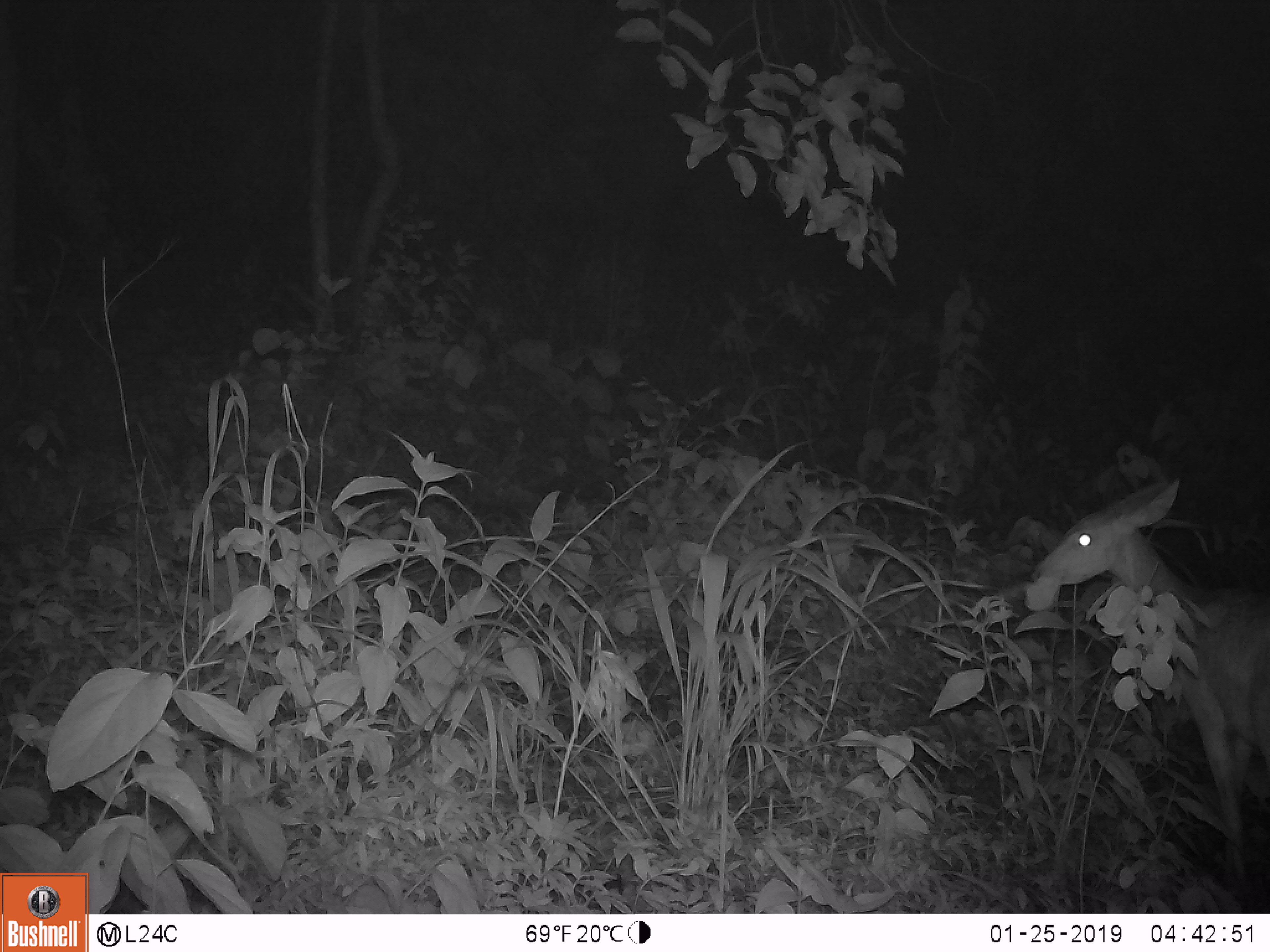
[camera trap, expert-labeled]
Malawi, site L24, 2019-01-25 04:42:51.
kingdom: Animalia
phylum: Chordata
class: Mammalia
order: Artiodactyla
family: Bovidae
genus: Redunca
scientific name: Redunca arundinum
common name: southern reedbuck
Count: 1.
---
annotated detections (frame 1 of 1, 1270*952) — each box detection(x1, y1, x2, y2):
southern reedbuck: detection(1029, 457, 1262, 886)